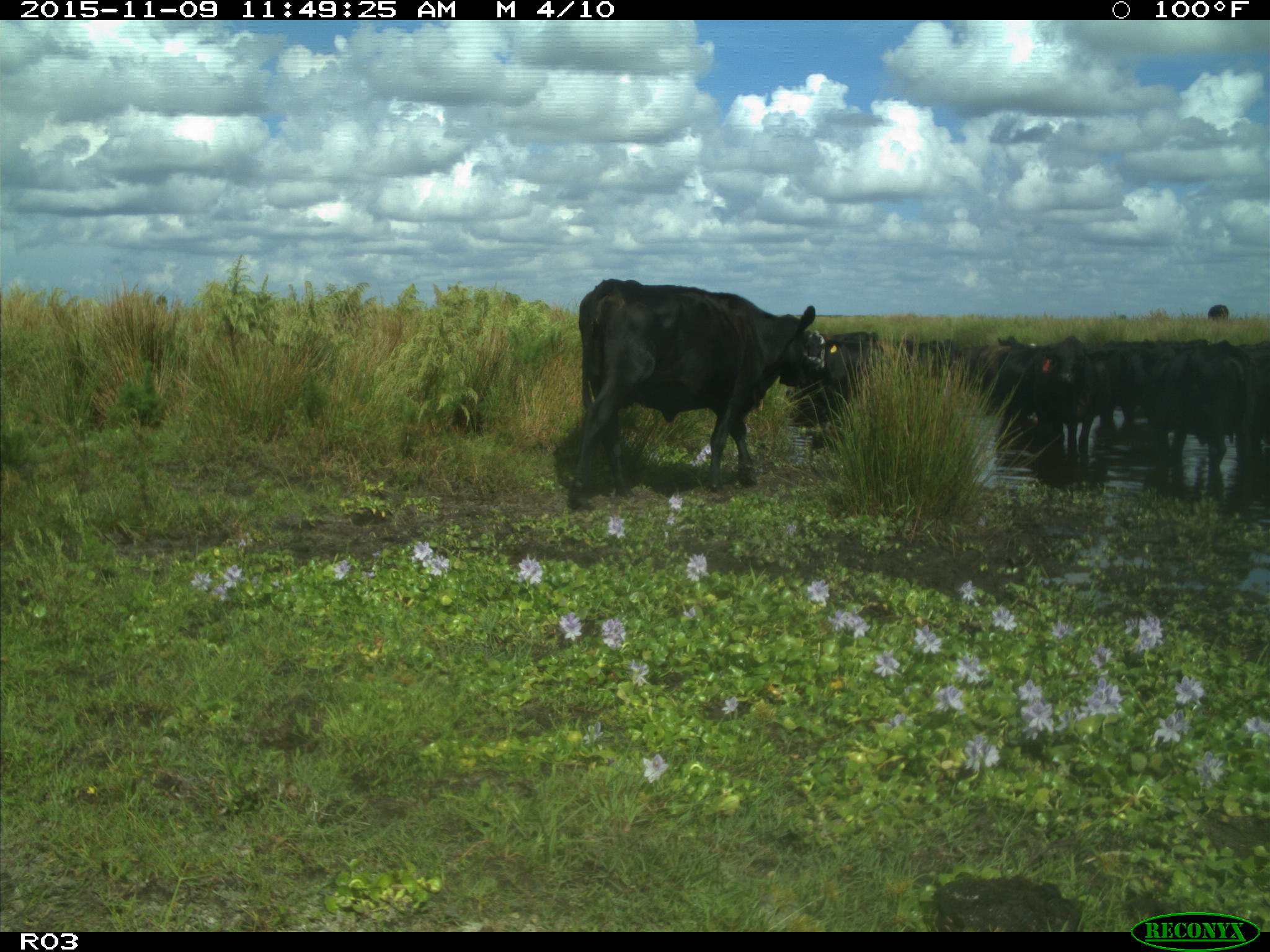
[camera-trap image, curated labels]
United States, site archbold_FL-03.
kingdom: Animalia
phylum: Chordata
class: Mammalia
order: Artiodactyla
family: Bovidae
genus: Bos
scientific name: Bos taurus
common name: domestic cow